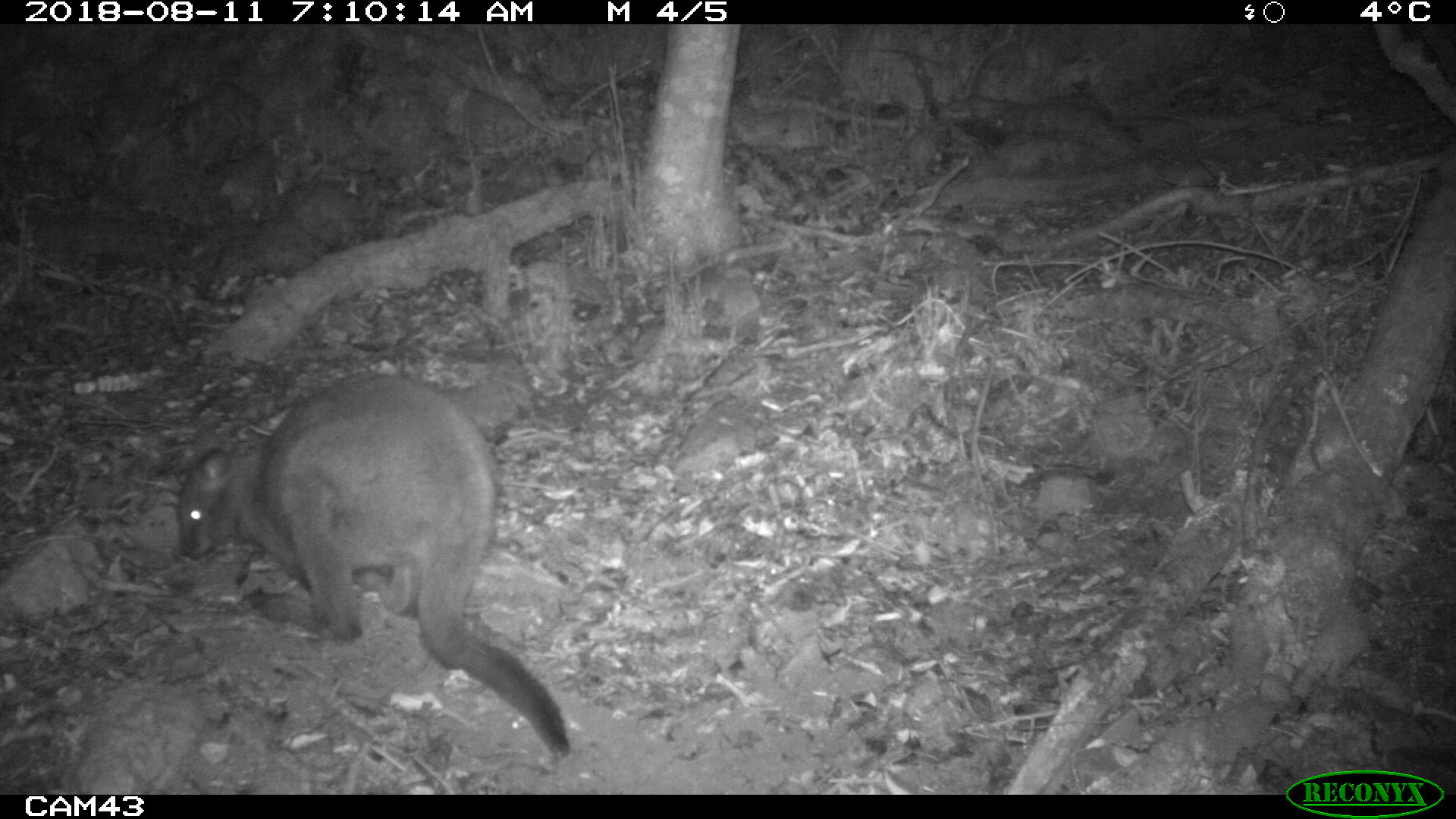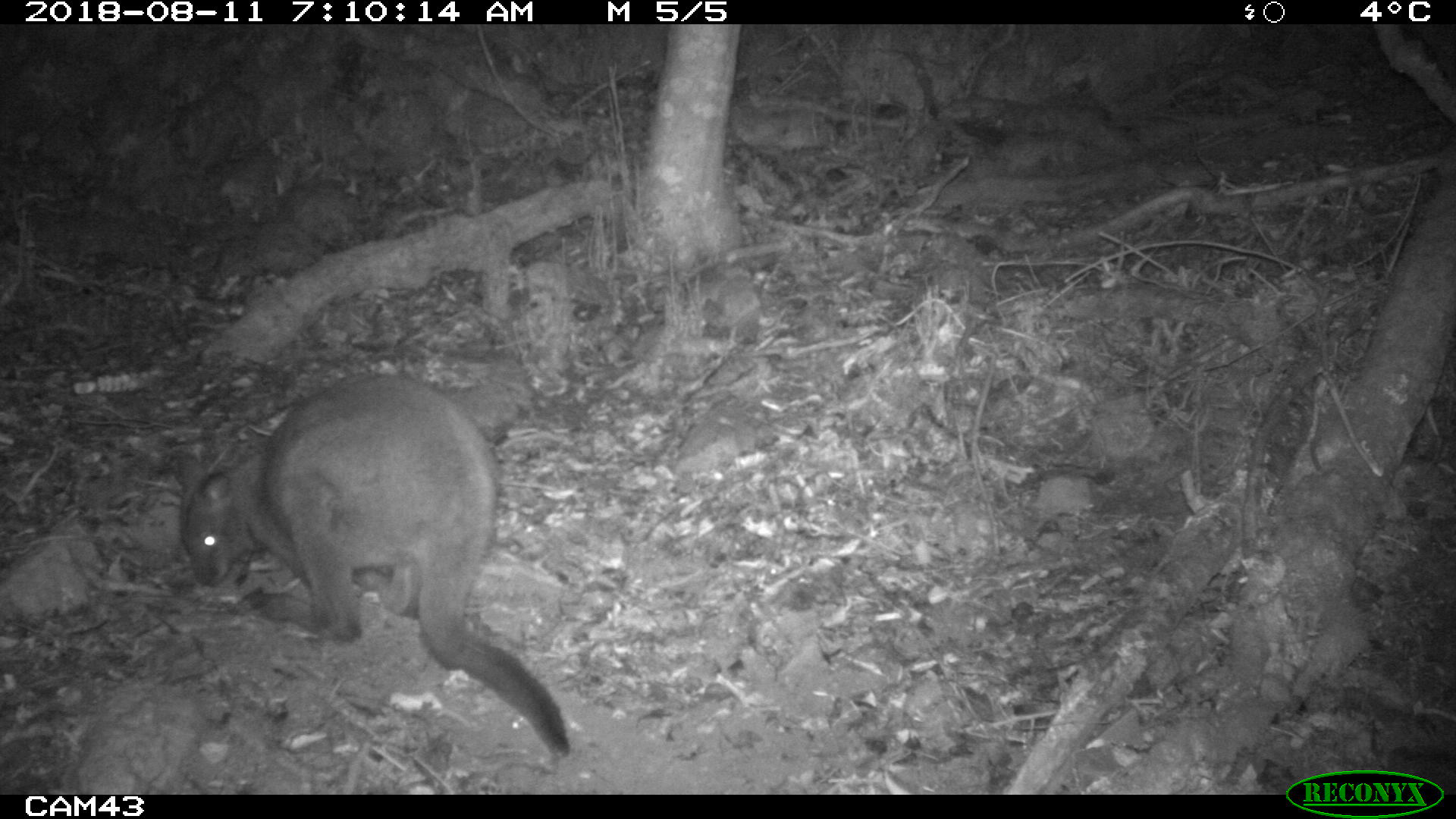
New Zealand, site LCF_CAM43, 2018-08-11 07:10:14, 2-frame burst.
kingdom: Animalia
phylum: Chordata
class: Mammalia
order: Diprotodontia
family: Macropodidae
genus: Notamacropus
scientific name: Notamacropus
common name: wallaby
Wallaby (Notamacropus).